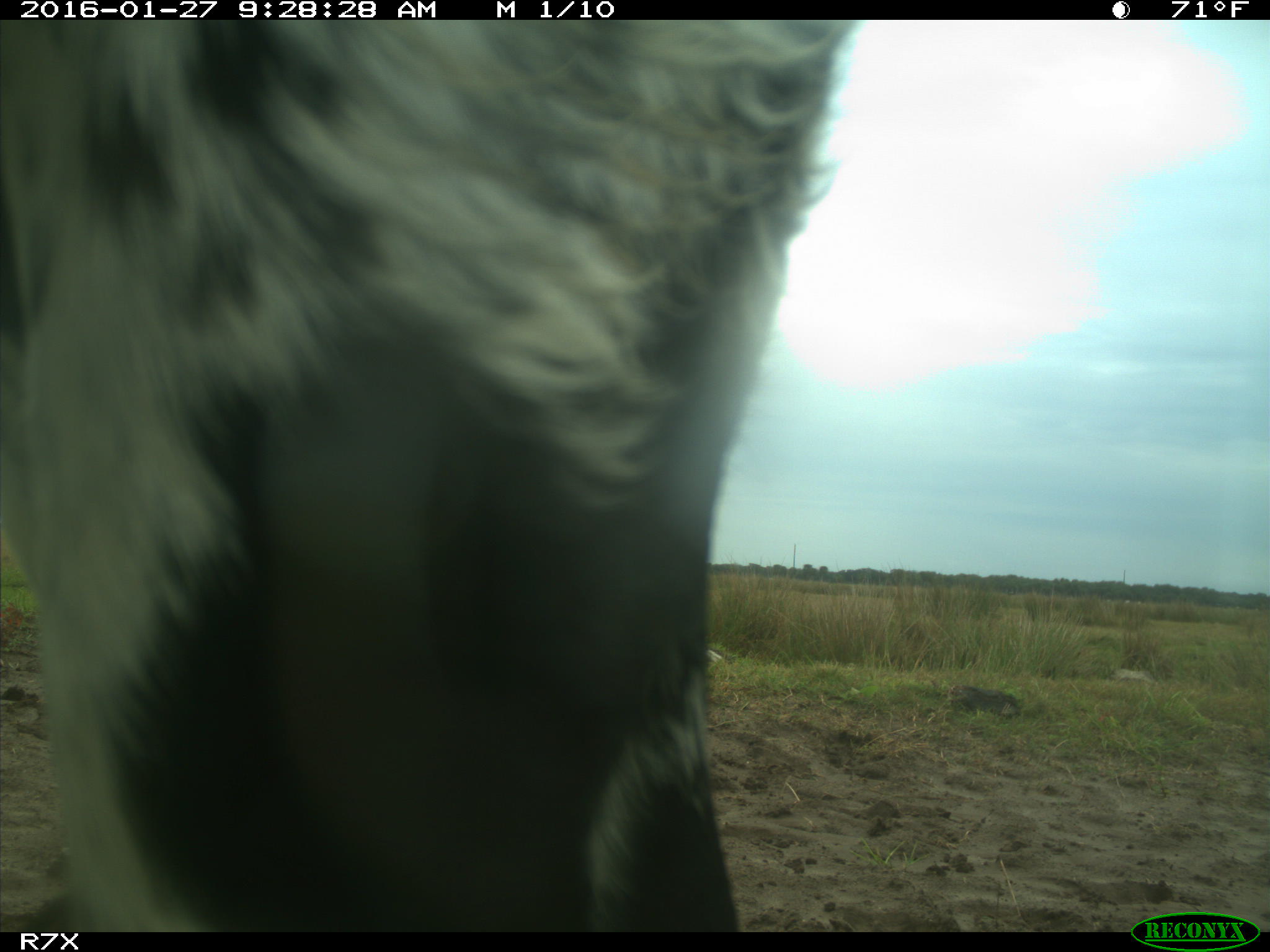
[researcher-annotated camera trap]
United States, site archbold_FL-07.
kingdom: Animalia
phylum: Chordata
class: Mammalia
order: Artiodactyla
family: Bovidae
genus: Bos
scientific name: Bos taurus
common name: domestic cow